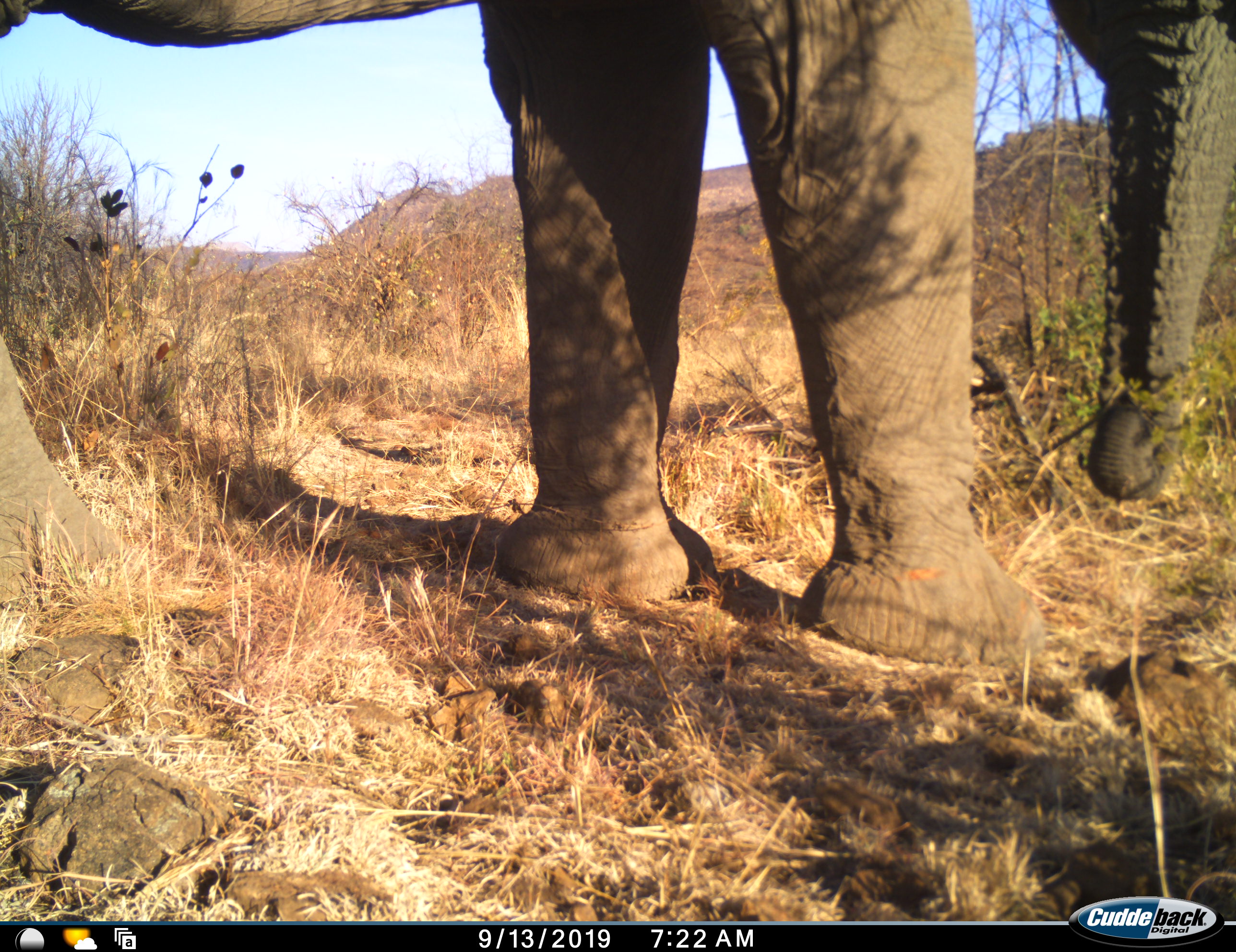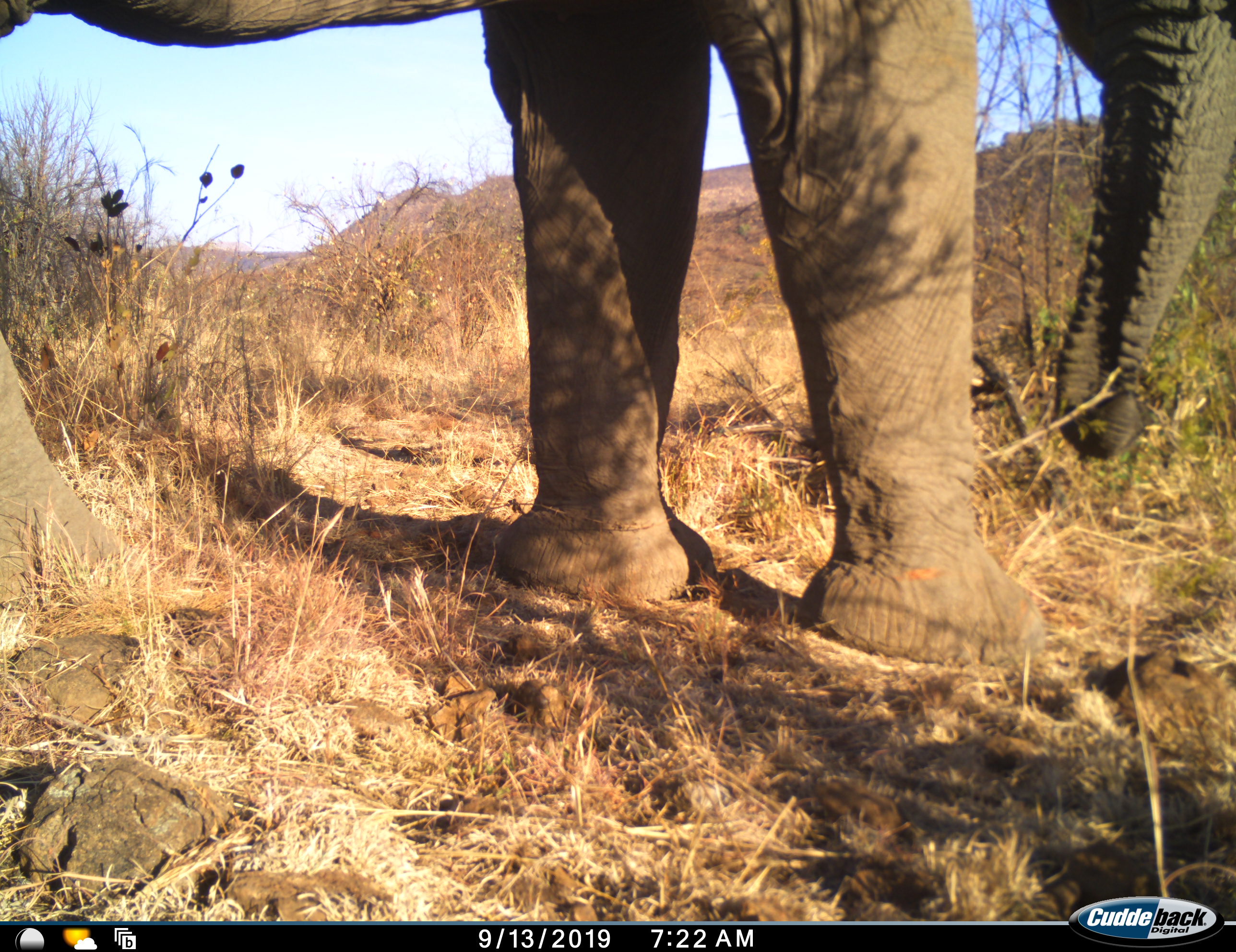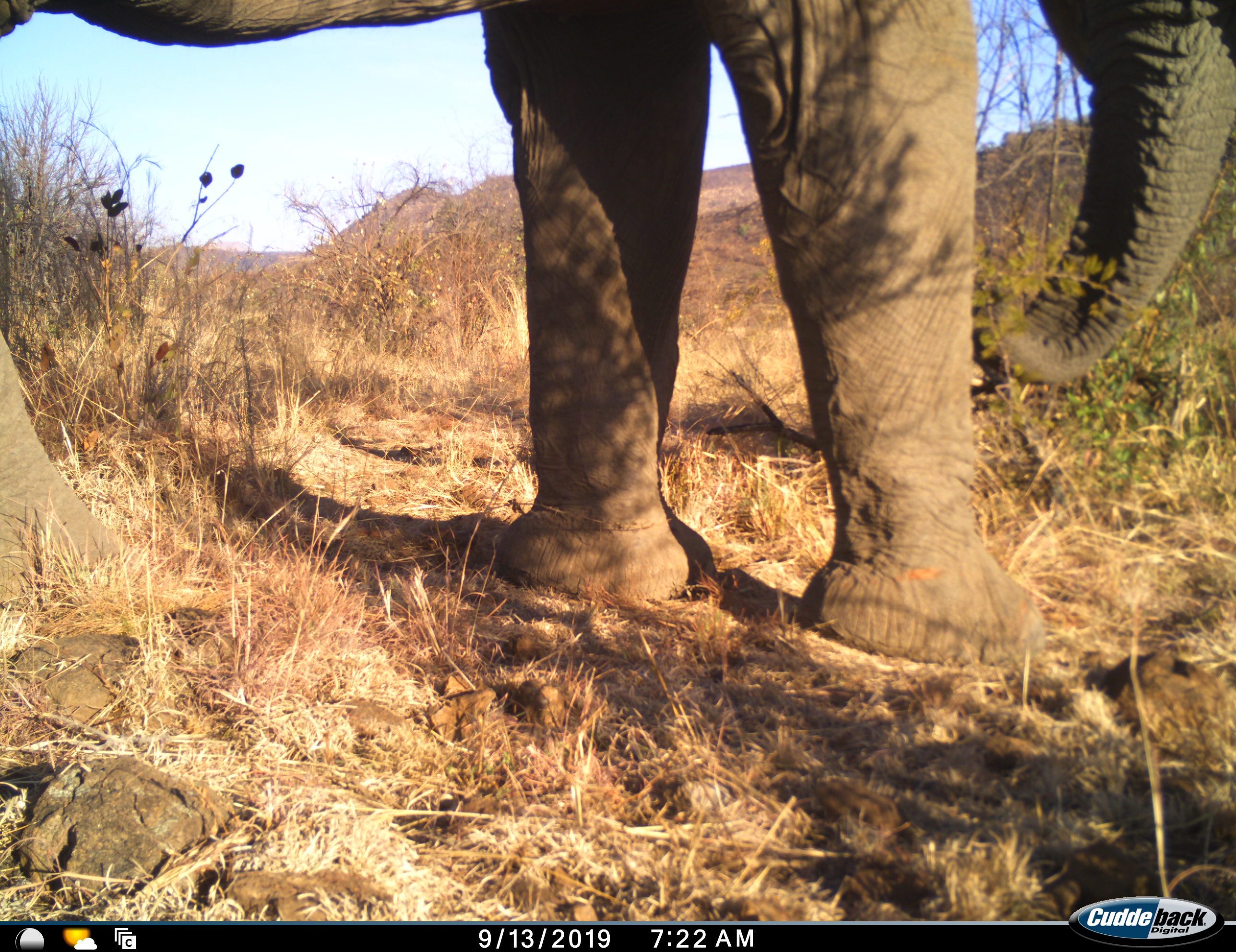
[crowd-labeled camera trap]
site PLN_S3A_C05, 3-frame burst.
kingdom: Animalia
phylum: Chordata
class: Mammalia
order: Proboscidea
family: Elephantidae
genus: Loxodonta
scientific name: Loxodonta africana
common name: african bush elephant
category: elephant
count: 1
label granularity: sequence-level